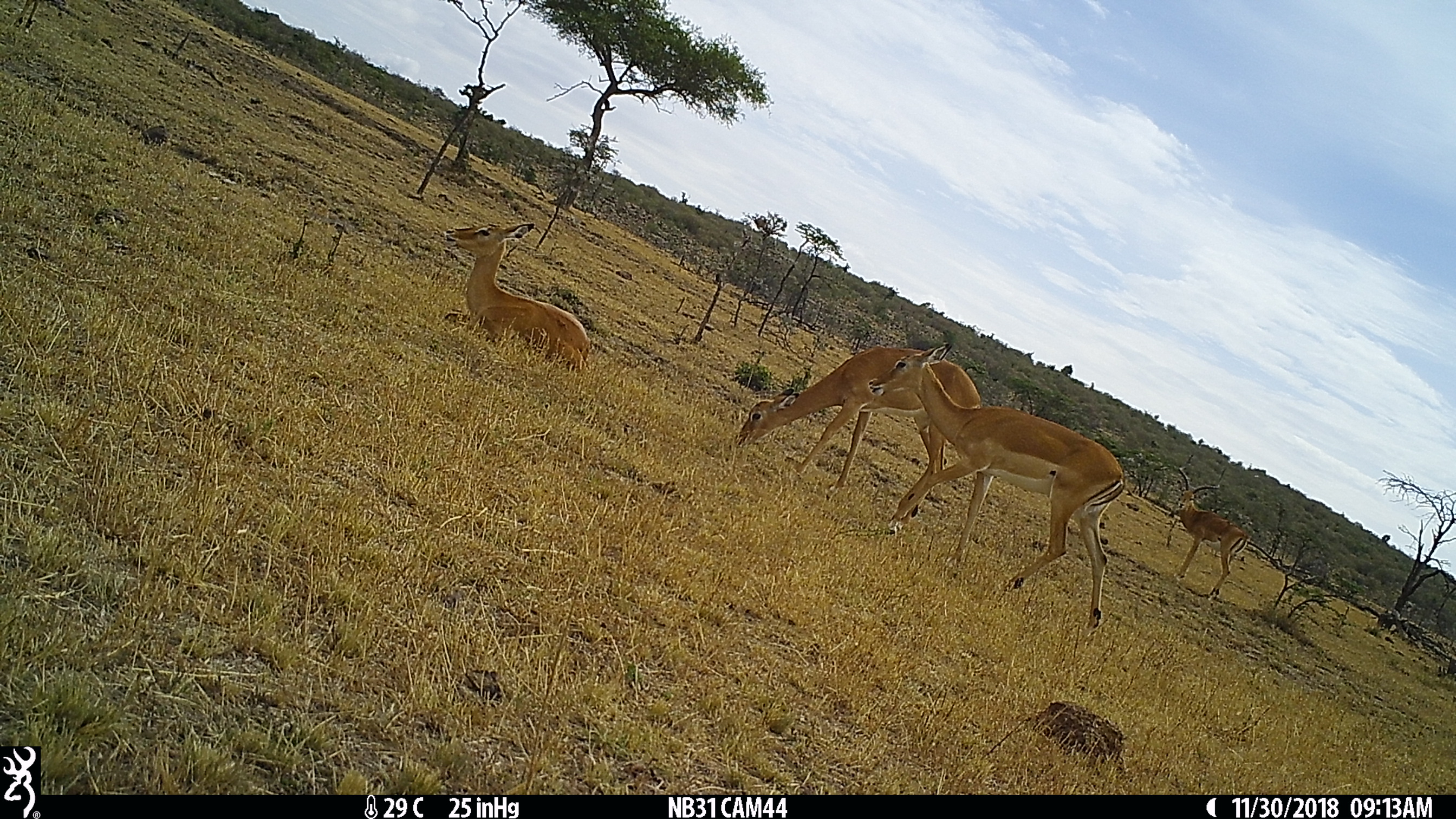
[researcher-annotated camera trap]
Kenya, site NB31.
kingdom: Animalia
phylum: Chordata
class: Mammalia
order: Artiodactyla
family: Bovidae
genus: Aepyceros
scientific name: Aepyceros melampus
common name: impala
Impala (Aepyceros melampus).